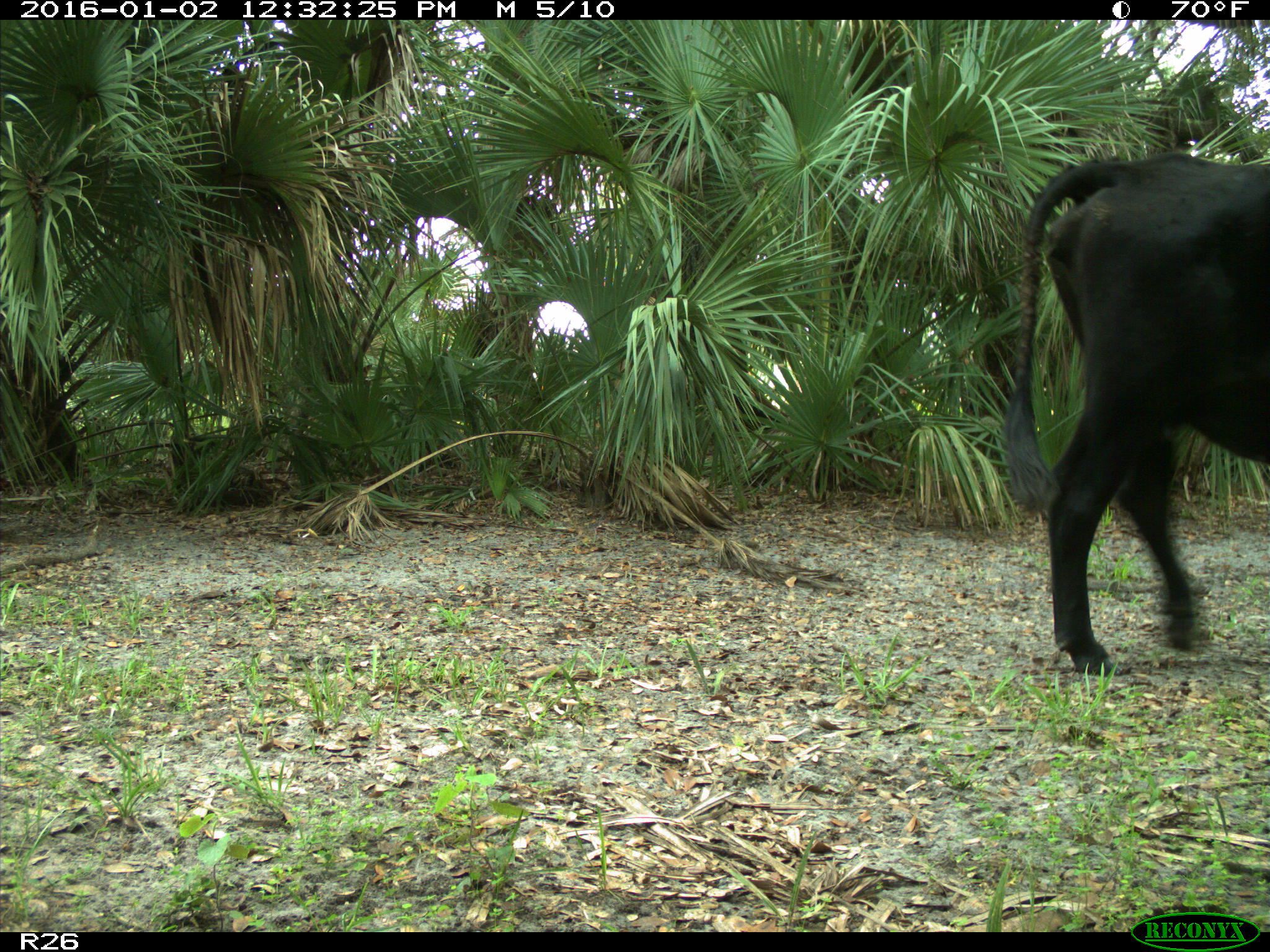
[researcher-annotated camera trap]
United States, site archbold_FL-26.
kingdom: Animalia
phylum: Chordata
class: Mammalia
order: Artiodactyla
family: Bovidae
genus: Bos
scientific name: Bos taurus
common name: domestic cow